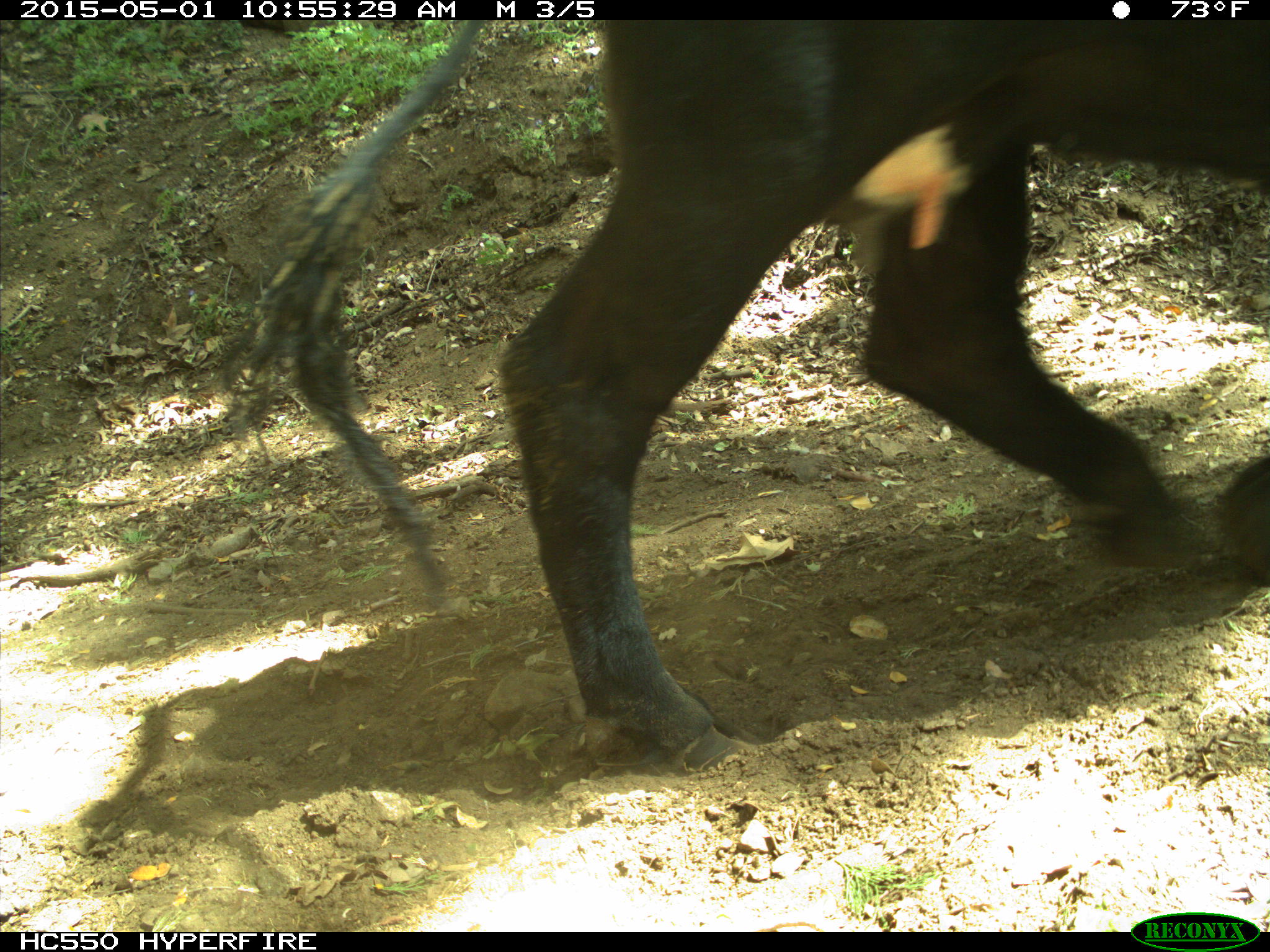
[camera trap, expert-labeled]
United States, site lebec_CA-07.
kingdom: Animalia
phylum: Chordata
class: Mammalia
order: Artiodactyla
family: Bovidae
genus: Bos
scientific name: Bos taurus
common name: domestic cow